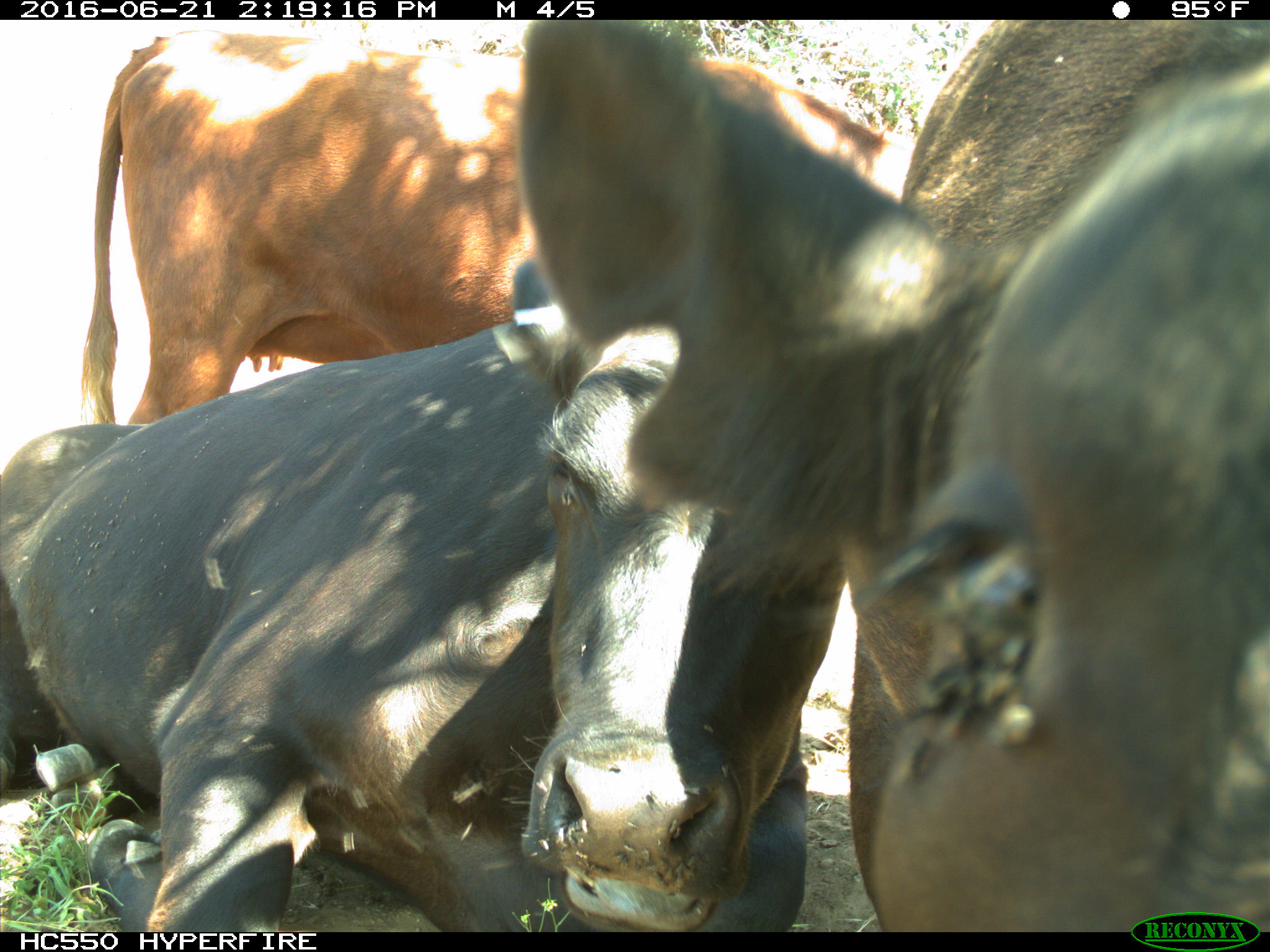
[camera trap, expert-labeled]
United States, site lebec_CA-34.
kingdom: Animalia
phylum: Chordata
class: Mammalia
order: Artiodactyla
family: Bovidae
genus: Bos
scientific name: Bos taurus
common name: domestic cow